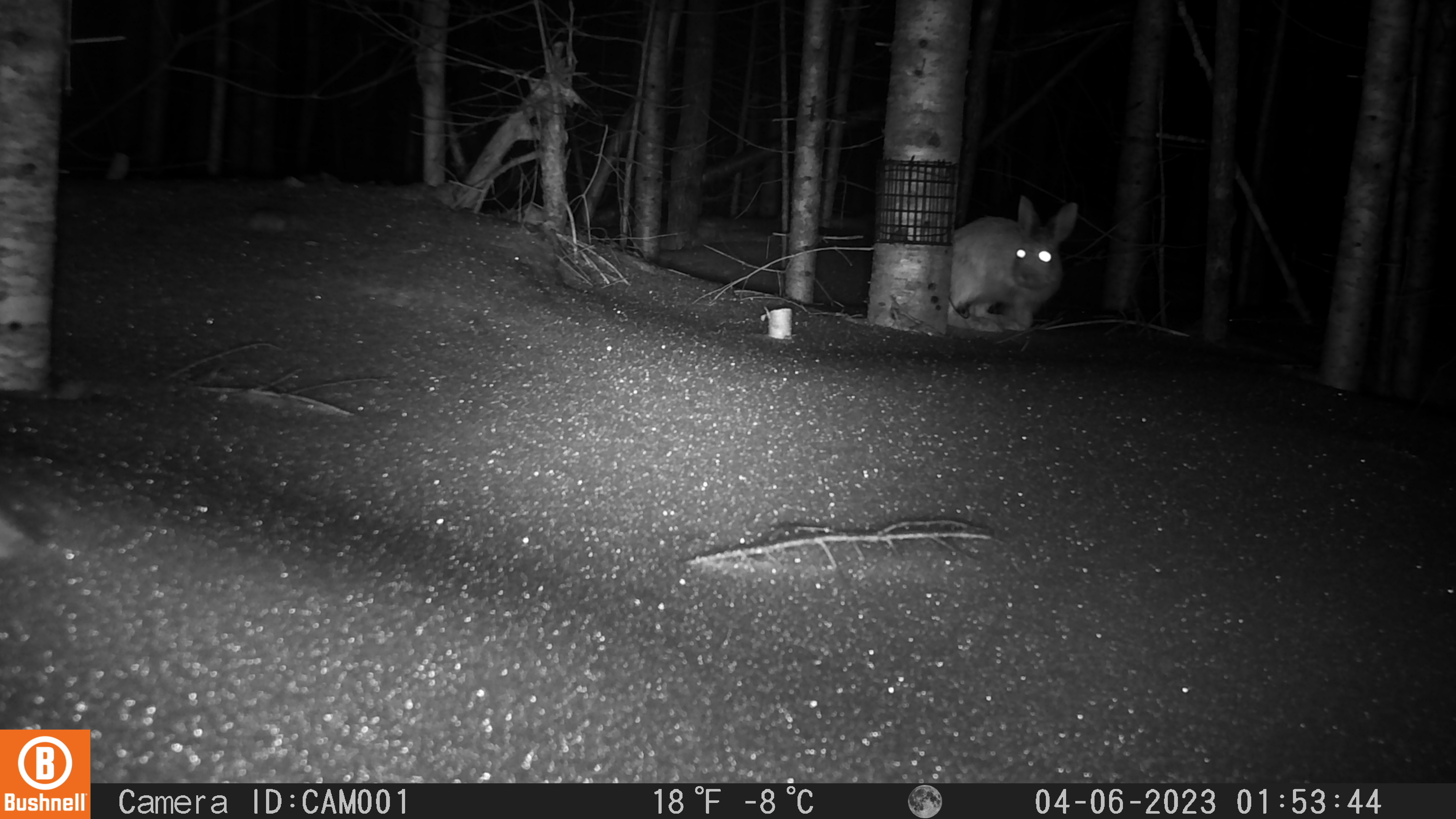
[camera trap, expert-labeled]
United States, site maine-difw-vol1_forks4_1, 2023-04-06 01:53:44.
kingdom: Animalia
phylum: Chordata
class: Mammalia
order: Lagomorpha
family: Leporidae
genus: Lepus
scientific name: Lepus americanus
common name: snowshoe hare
Snowshoe hare (Lepus americanus).